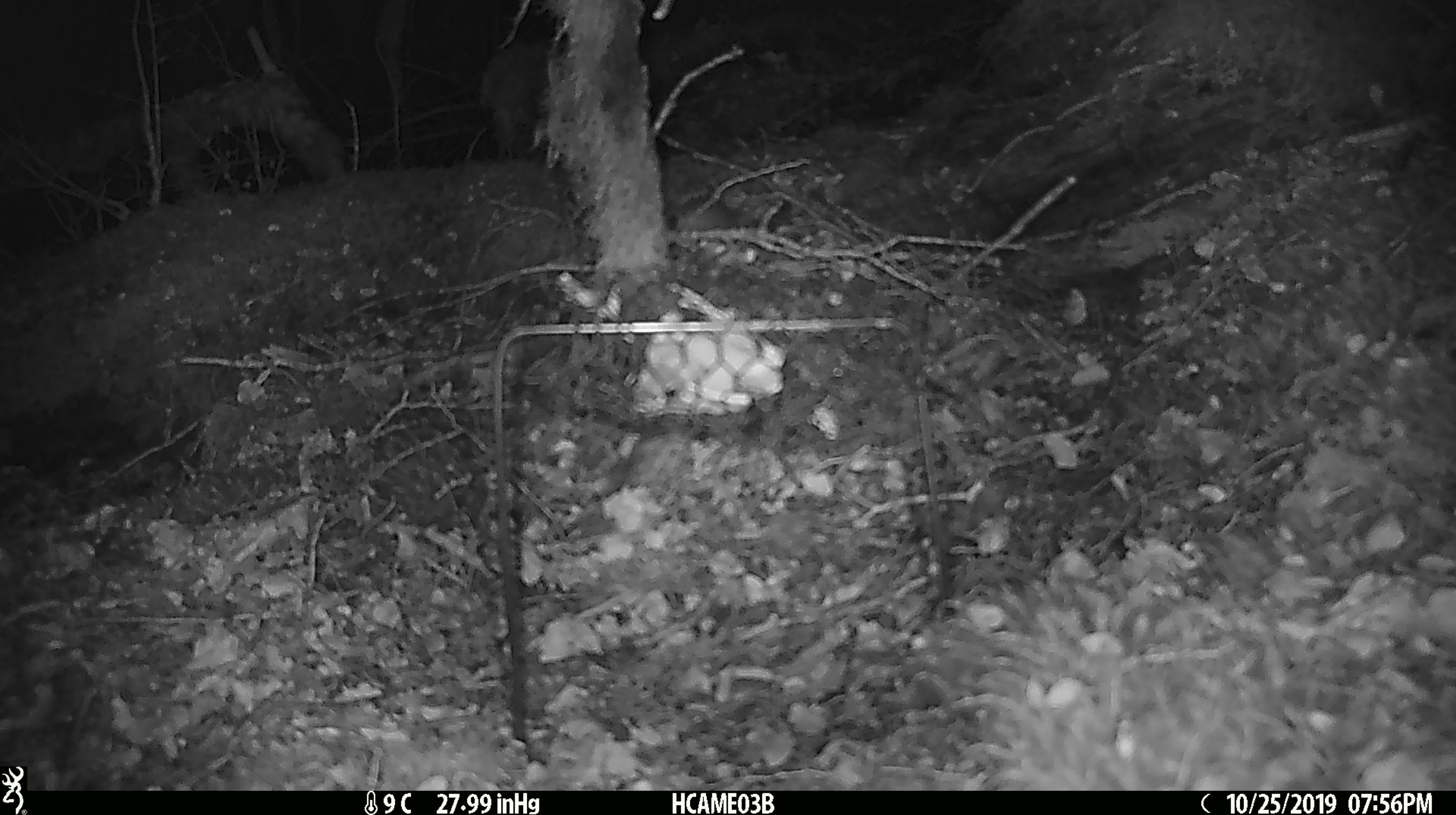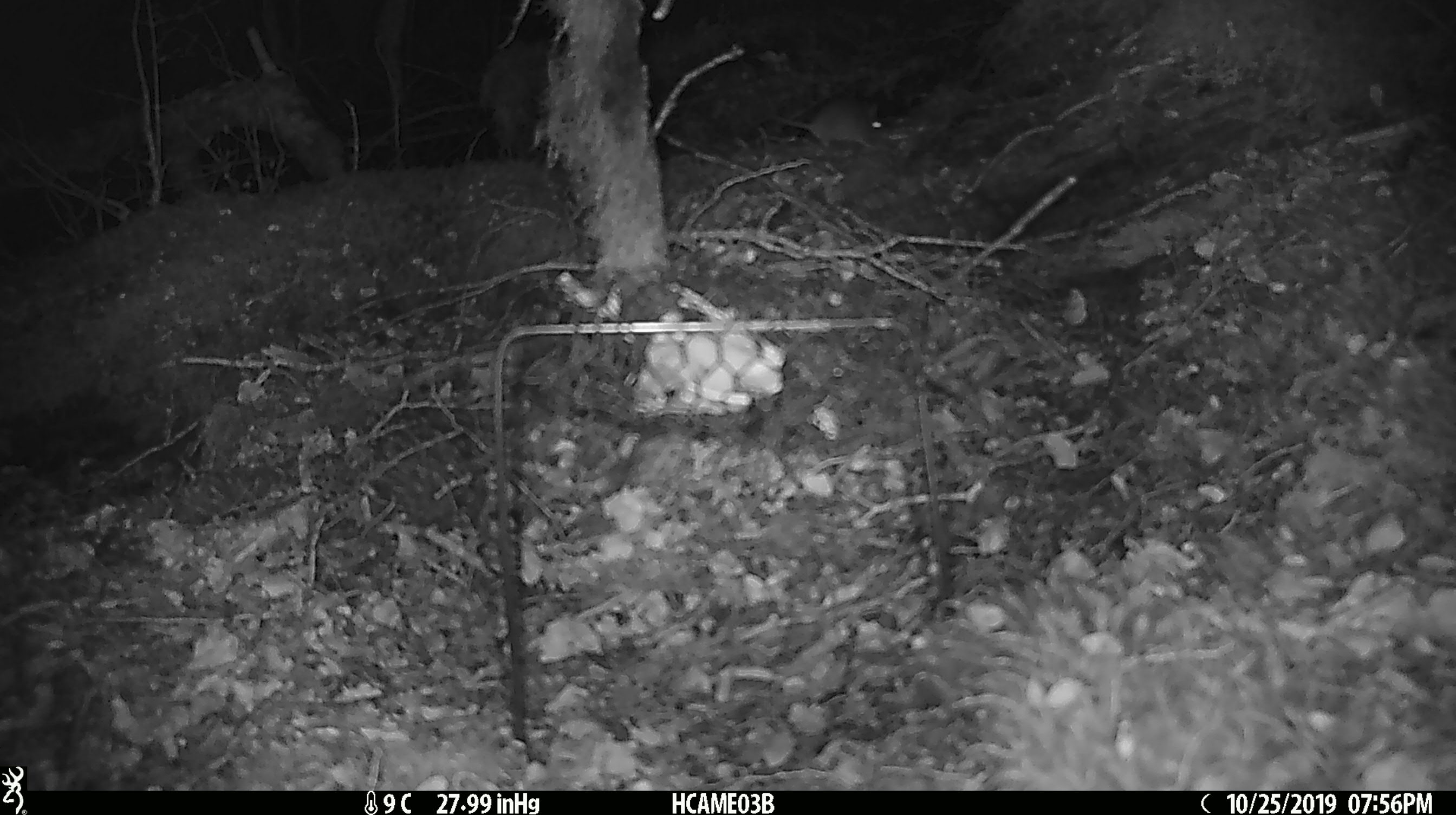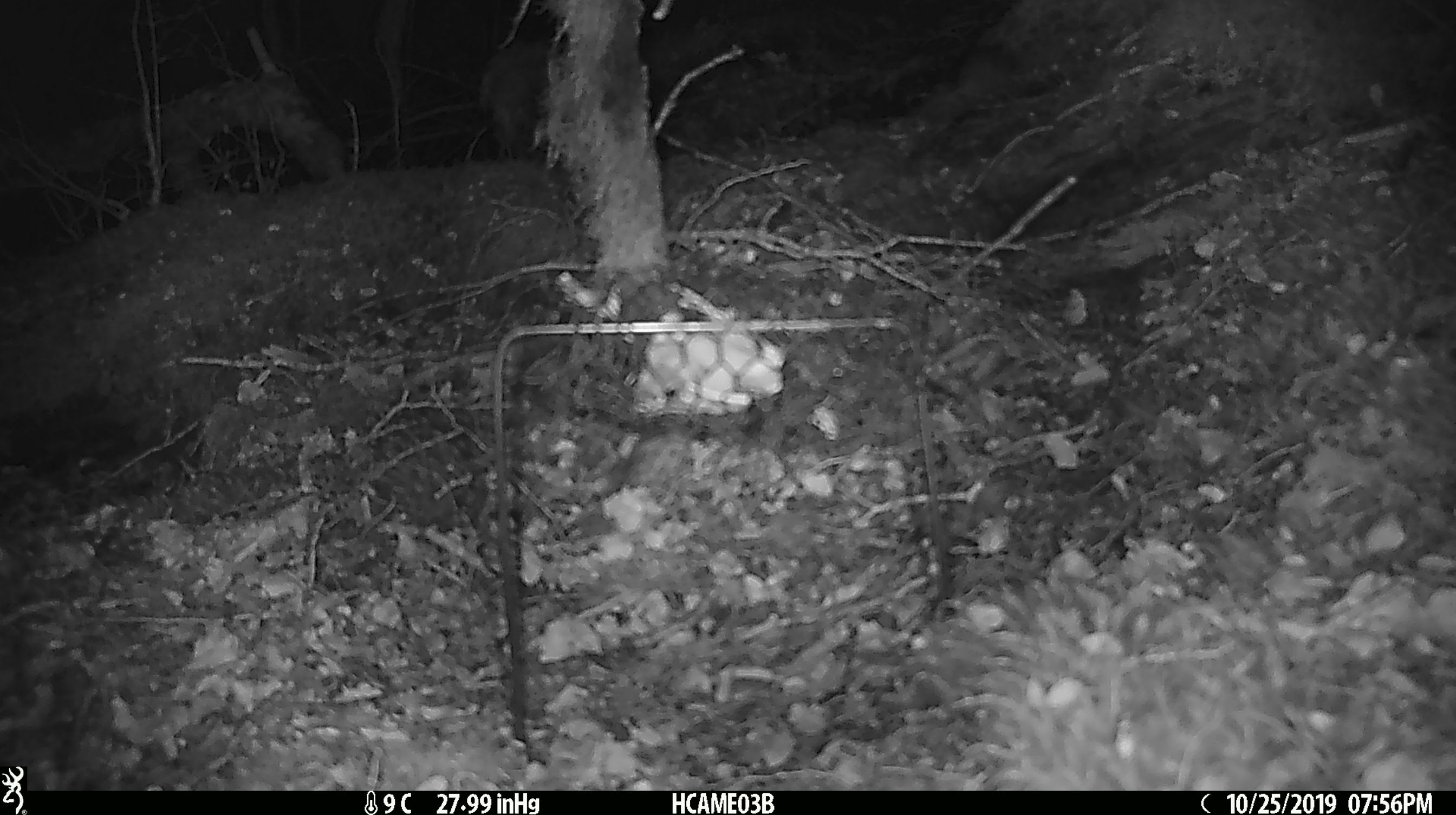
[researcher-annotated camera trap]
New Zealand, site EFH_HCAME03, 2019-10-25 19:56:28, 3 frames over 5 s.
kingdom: Animalia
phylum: Chordata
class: Mammalia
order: Rodentia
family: Muridae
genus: Mus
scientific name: Mus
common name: mouse